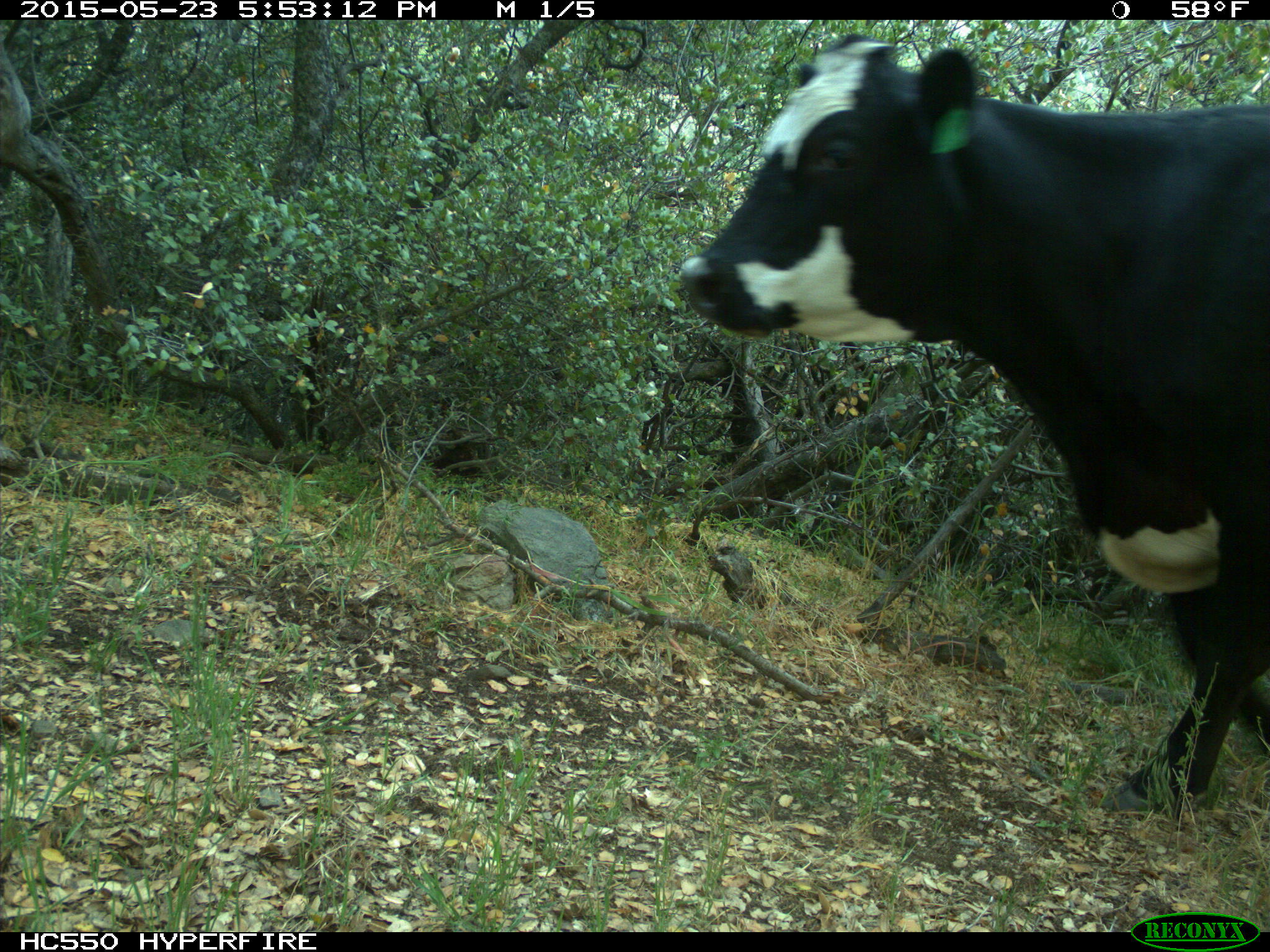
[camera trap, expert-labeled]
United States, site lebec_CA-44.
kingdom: Animalia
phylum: Chordata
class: Mammalia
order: Artiodactyla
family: Bovidae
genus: Bos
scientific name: Bos taurus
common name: domestic cow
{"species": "Bos taurus (domestic cow)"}